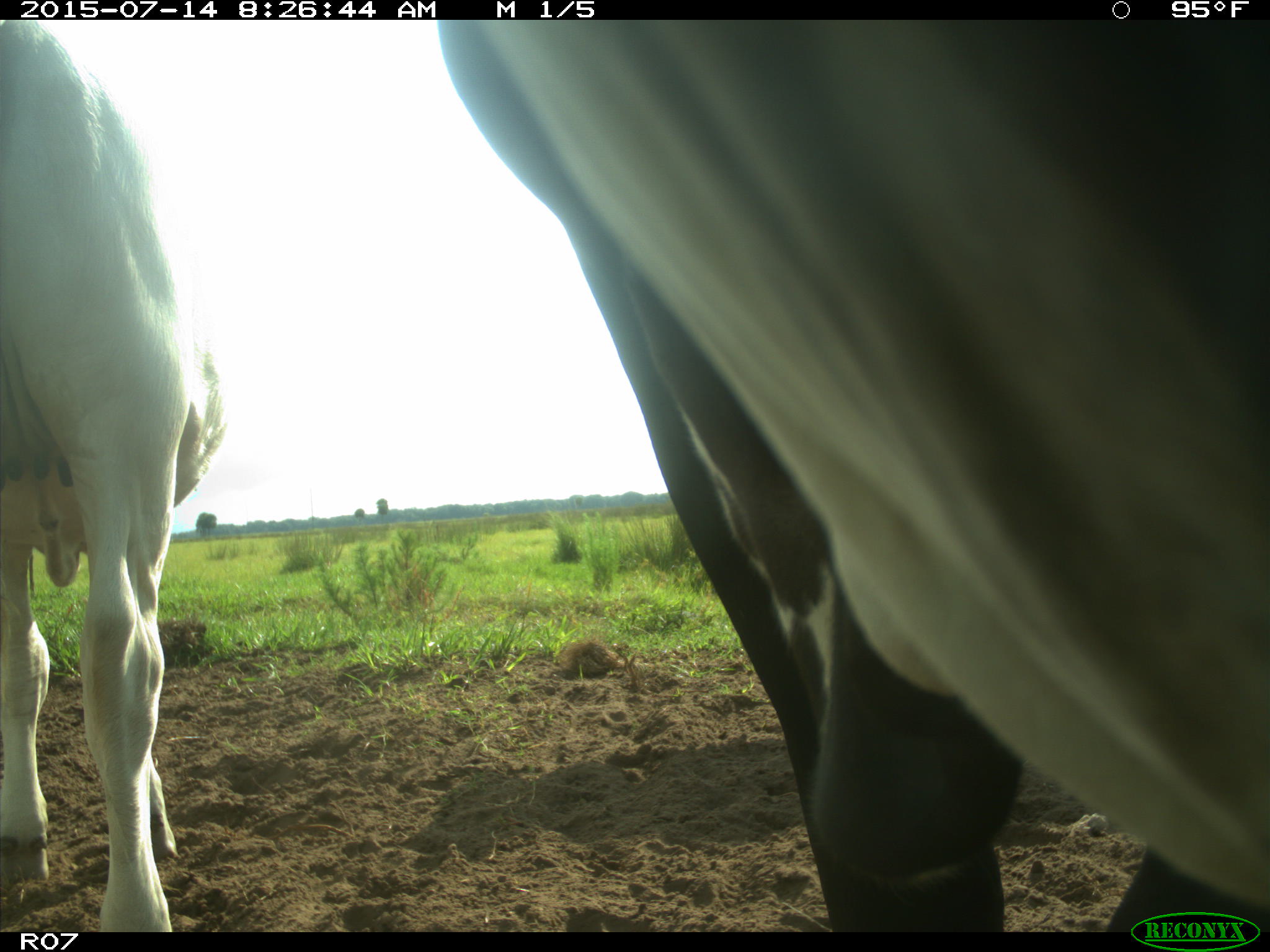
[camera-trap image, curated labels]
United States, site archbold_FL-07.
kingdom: Animalia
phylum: Chordata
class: Mammalia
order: Artiodactyla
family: Bovidae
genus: Bos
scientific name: Bos taurus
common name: domestic cow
Bos taurus (domestic cow).